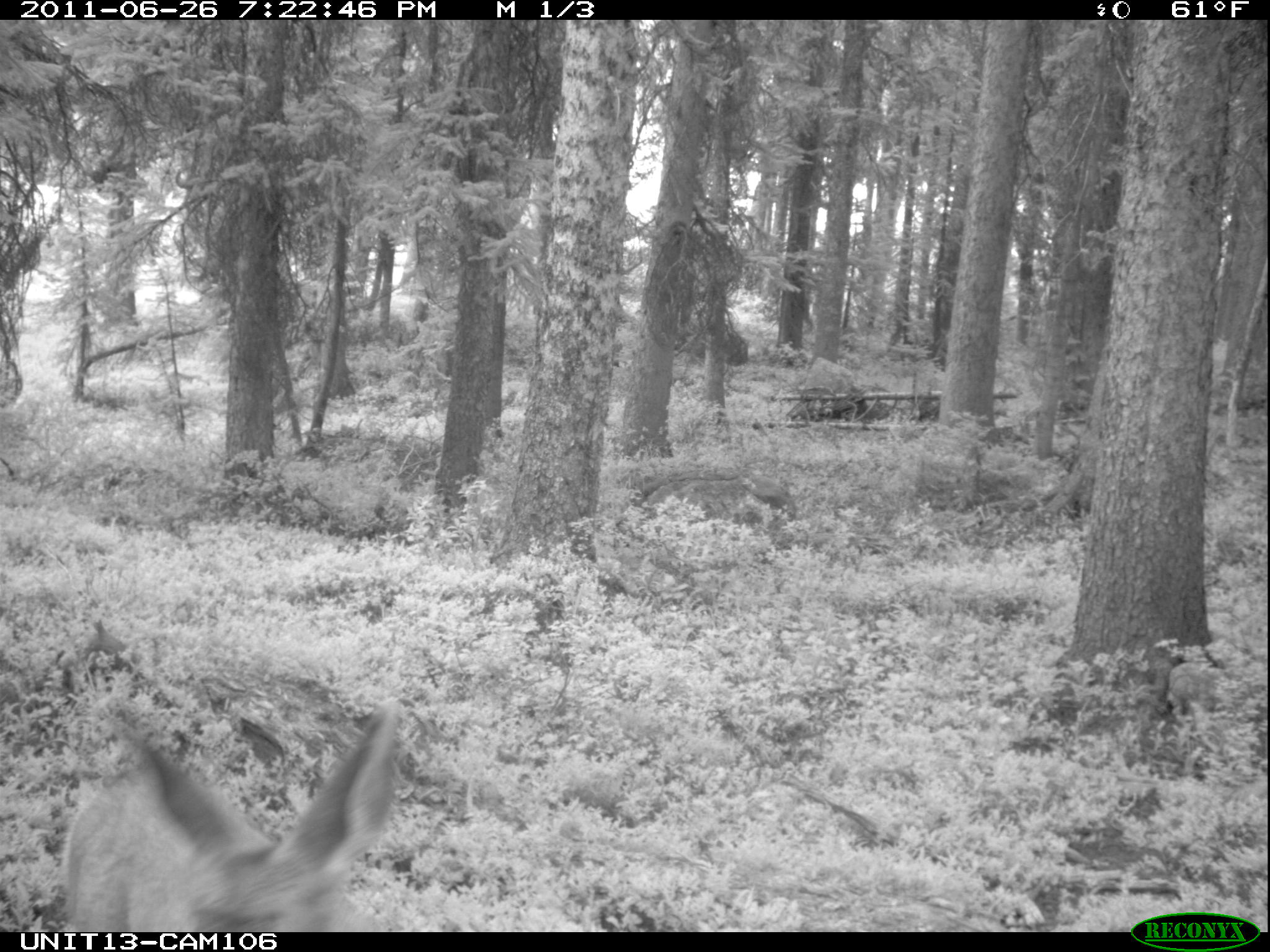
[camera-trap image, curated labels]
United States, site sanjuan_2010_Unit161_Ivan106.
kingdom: Animalia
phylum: Chordata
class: Mammalia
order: Artiodactyla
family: Cervidae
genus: Odocoileus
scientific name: Odocoileus hemionus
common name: mule deer